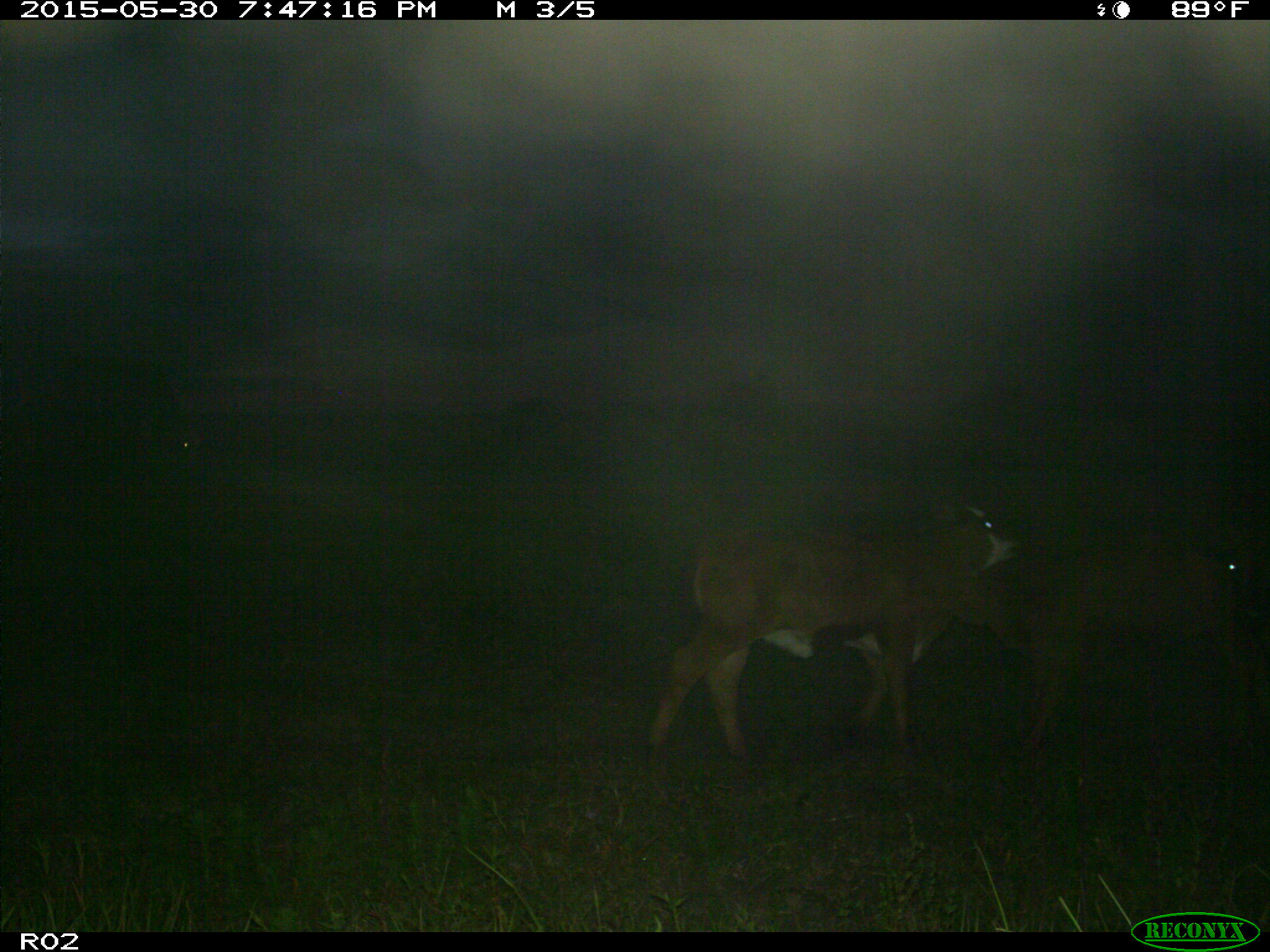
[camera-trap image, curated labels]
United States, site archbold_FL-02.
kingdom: Animalia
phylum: Chordata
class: Mammalia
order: Artiodactyla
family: Bovidae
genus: Bos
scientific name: Bos taurus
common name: domestic cow